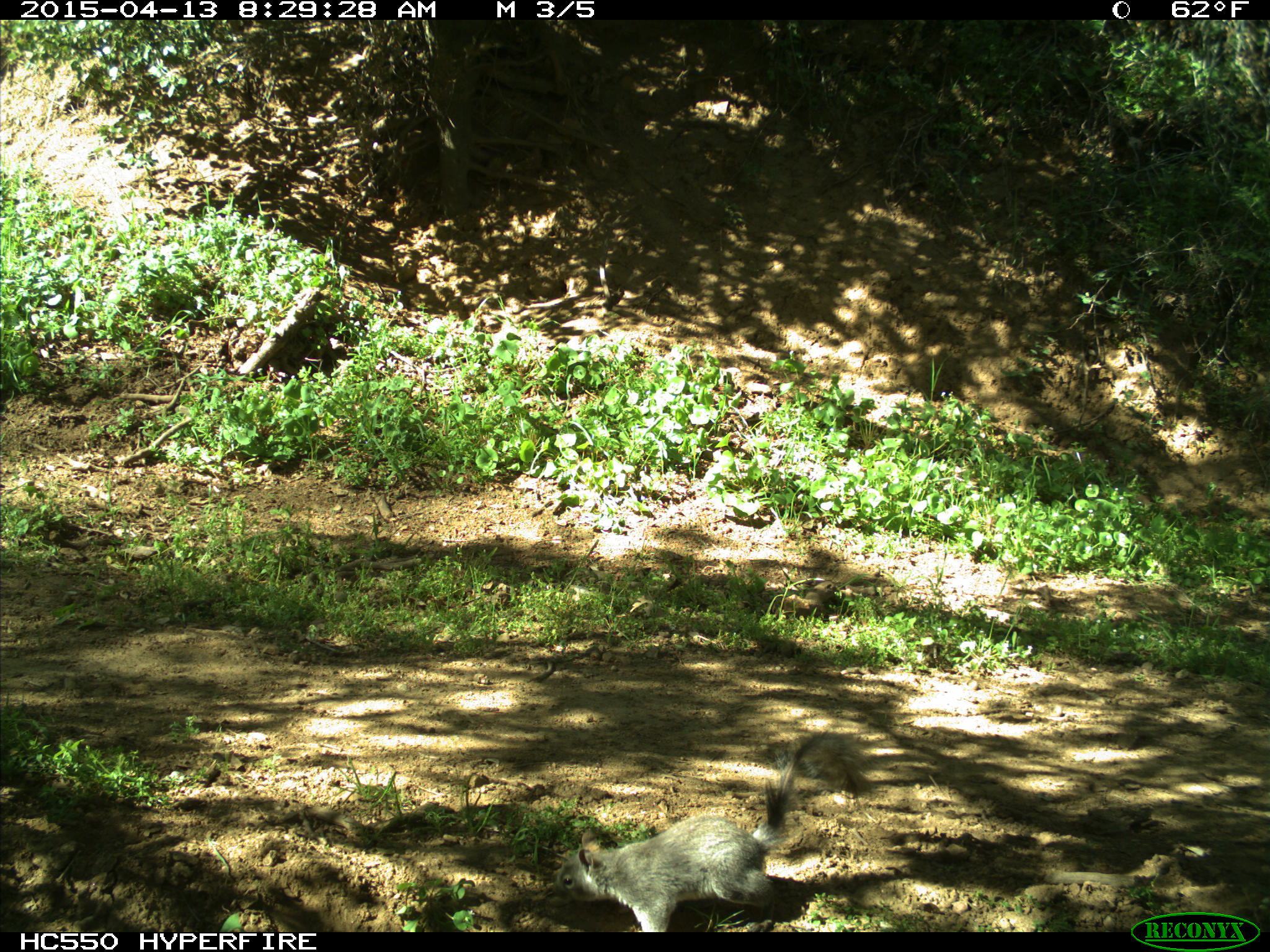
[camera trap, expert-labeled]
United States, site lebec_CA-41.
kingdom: Animalia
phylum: Chordata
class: Mammalia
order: Rodentia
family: Sciuridae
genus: Sciurus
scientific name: Sciurus carolinensis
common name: eastern gray squirrel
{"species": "Sciurus carolinensis (eastern gray squirrel)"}